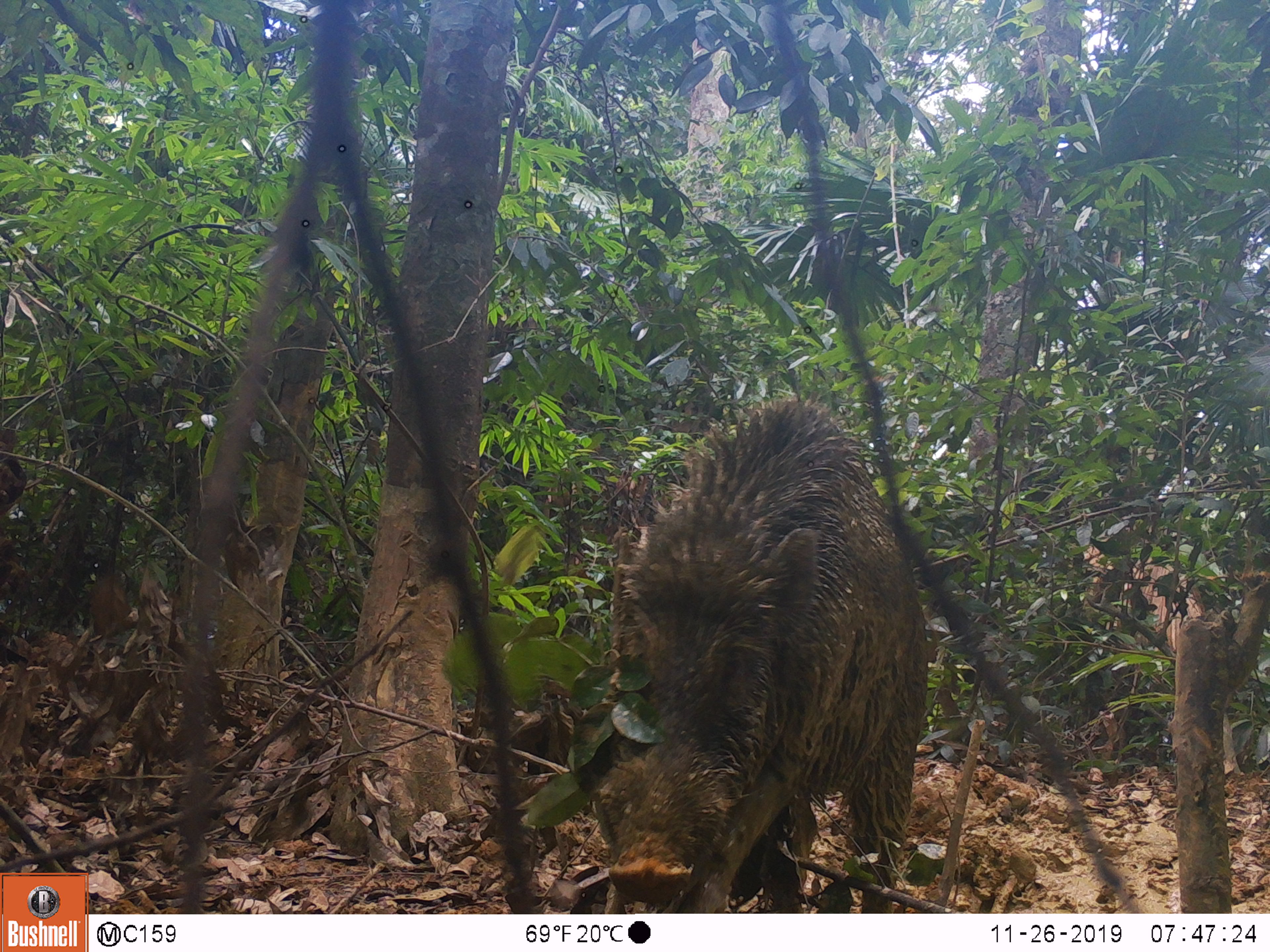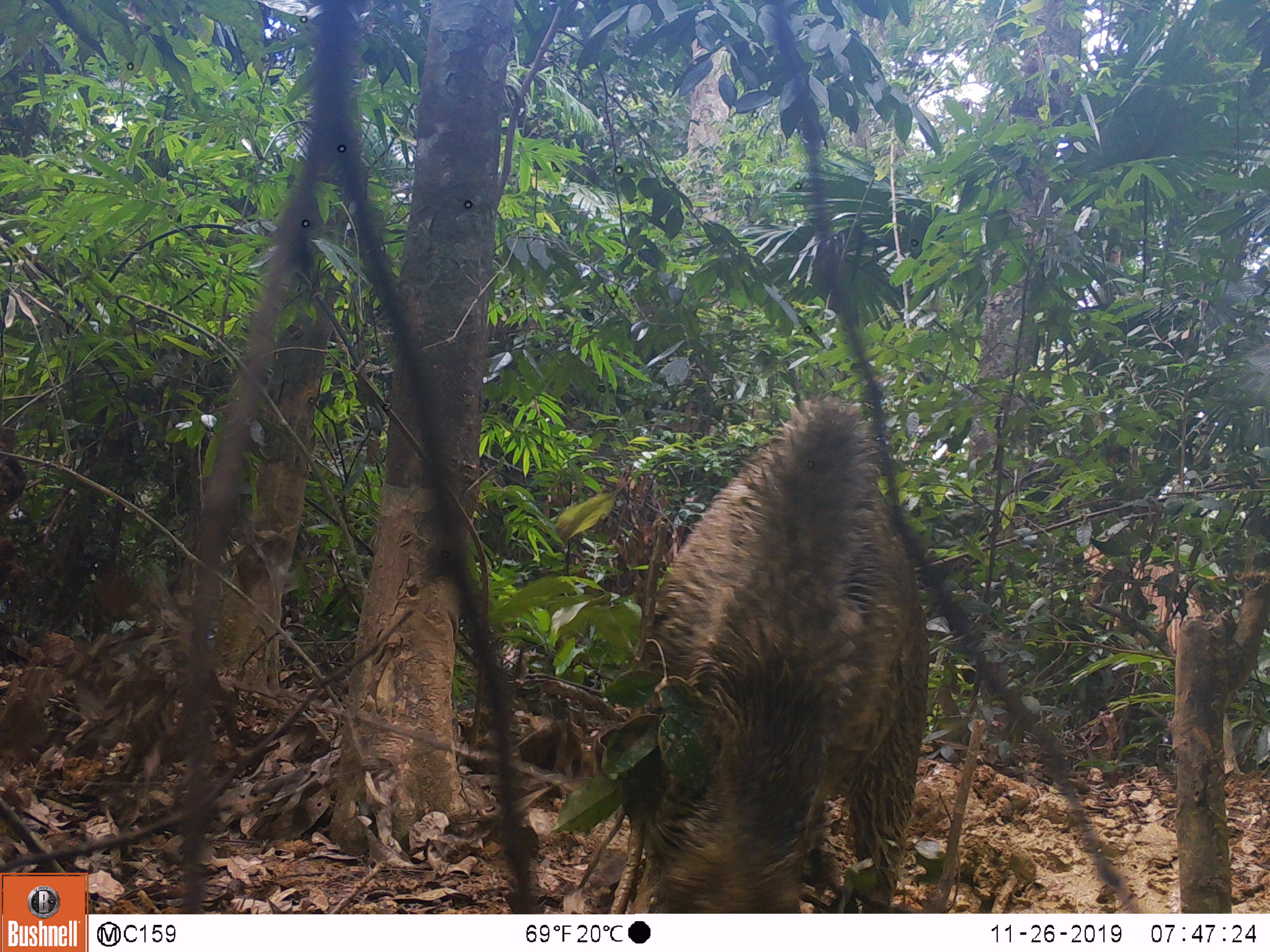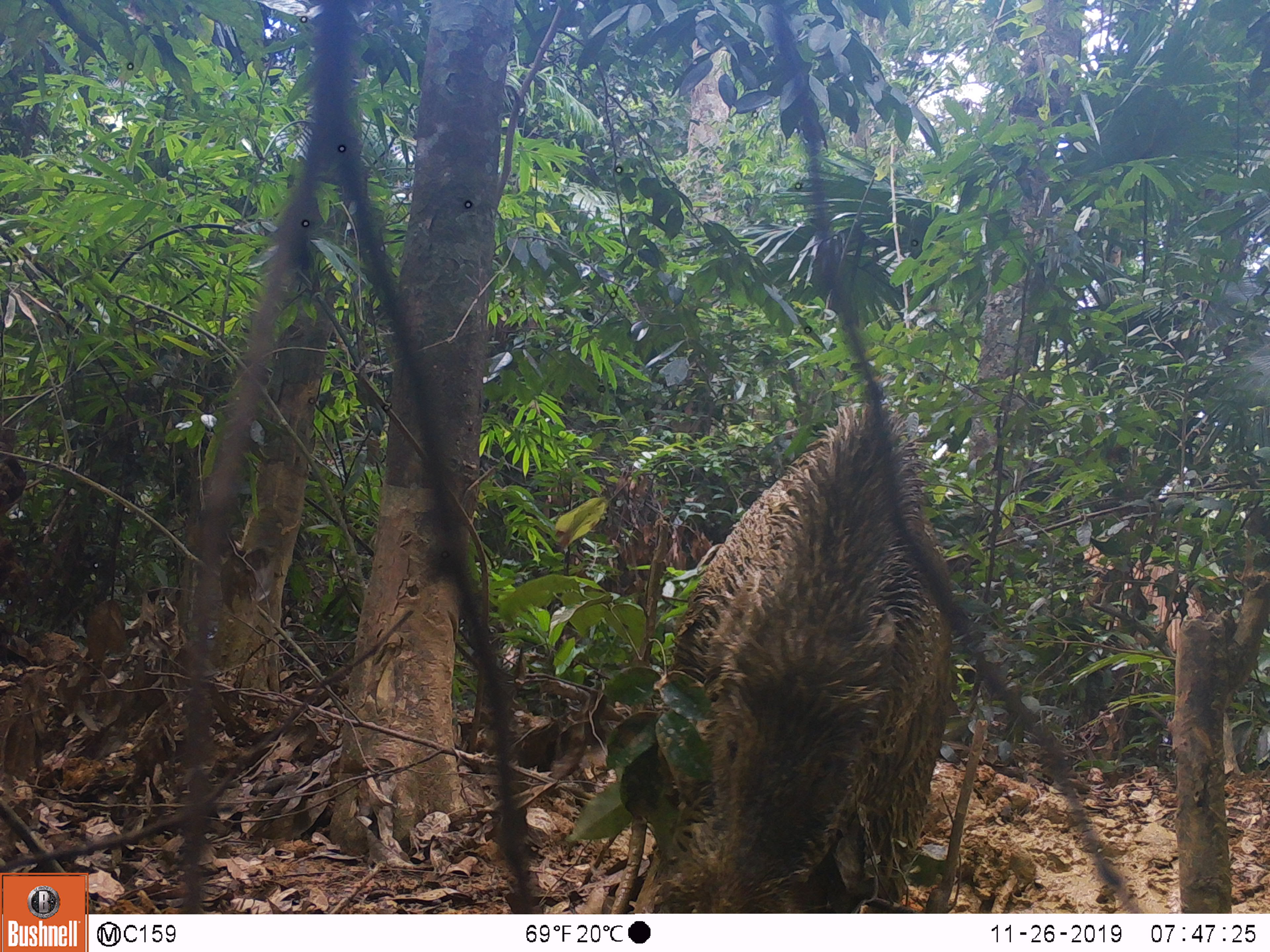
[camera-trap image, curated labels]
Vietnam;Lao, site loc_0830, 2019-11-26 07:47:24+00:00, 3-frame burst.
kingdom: Animalia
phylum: Chordata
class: Mammalia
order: Artiodactyla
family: Suidae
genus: Sus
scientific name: Sus scrofa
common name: eurasian wild pig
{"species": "eurasian wild pig (Sus scrofa)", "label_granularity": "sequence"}